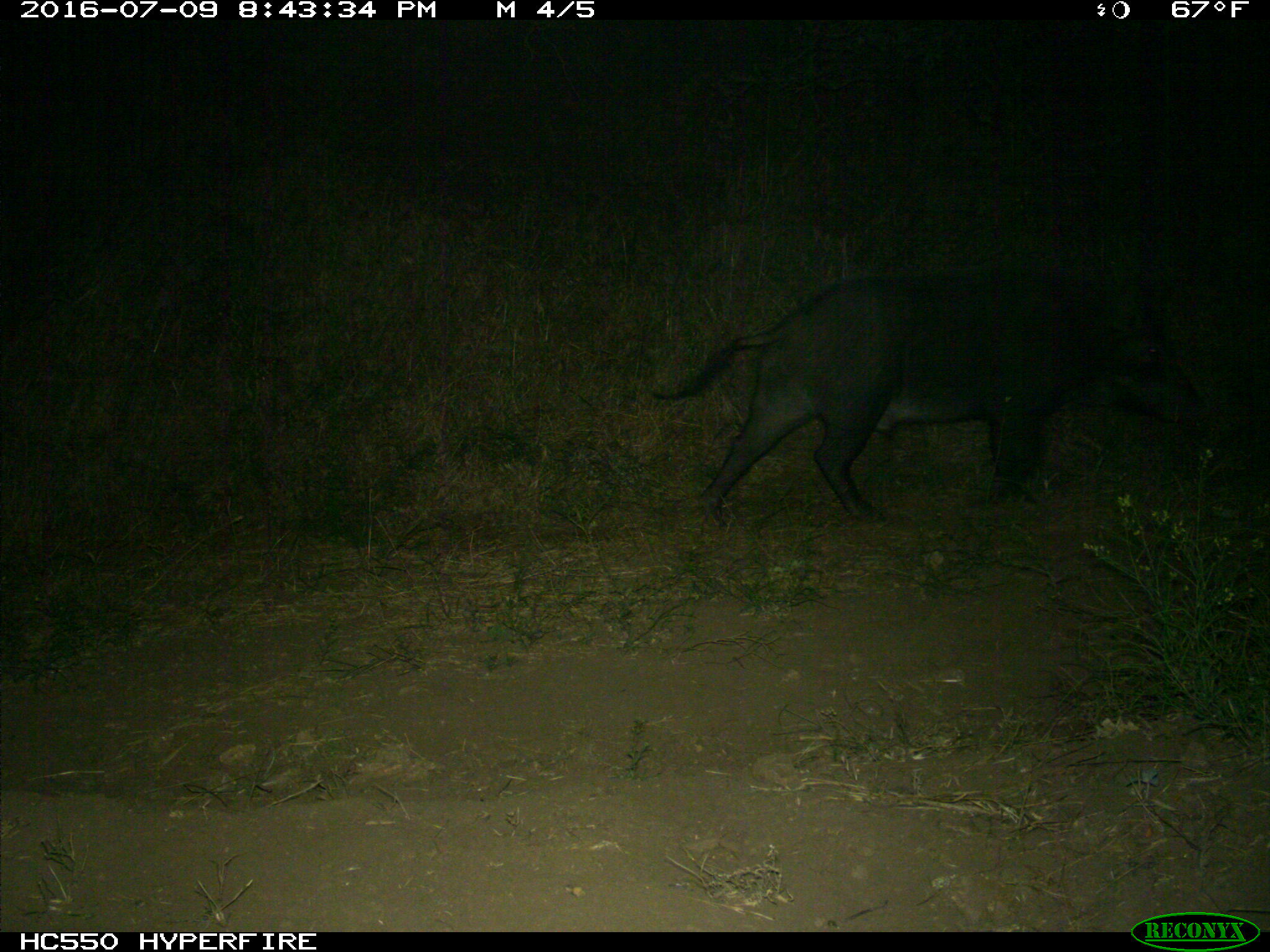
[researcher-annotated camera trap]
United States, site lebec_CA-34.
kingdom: Animalia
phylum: Chordata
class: Mammalia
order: Artiodactyla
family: Suidae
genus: Sus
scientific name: Sus scrofa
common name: wild boar